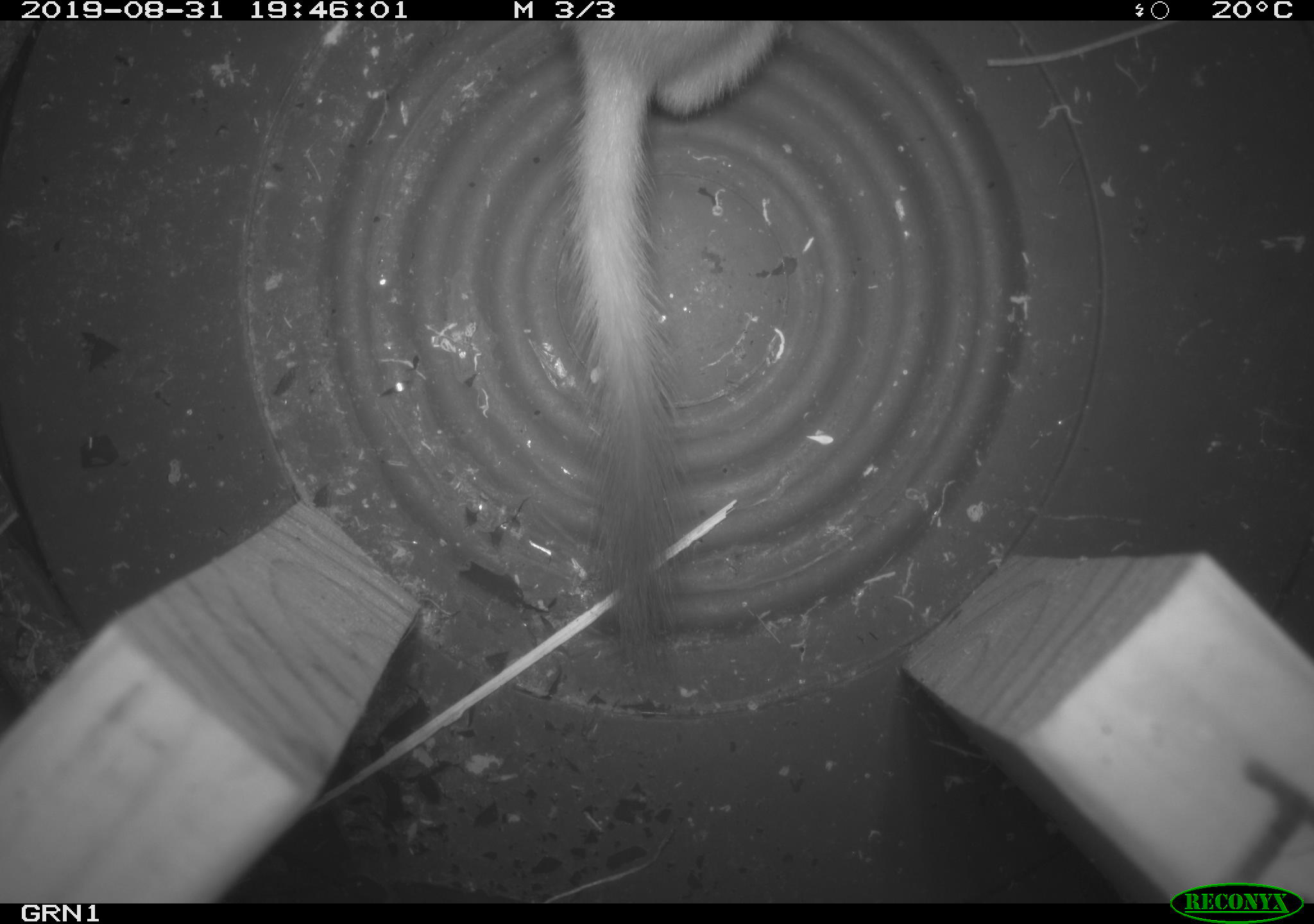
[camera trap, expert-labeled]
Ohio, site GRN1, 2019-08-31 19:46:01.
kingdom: Animalia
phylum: Chordata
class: Mammalia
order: Carnivora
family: Mustelidae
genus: Neogale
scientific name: Neogale frenata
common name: long-tailed weasel